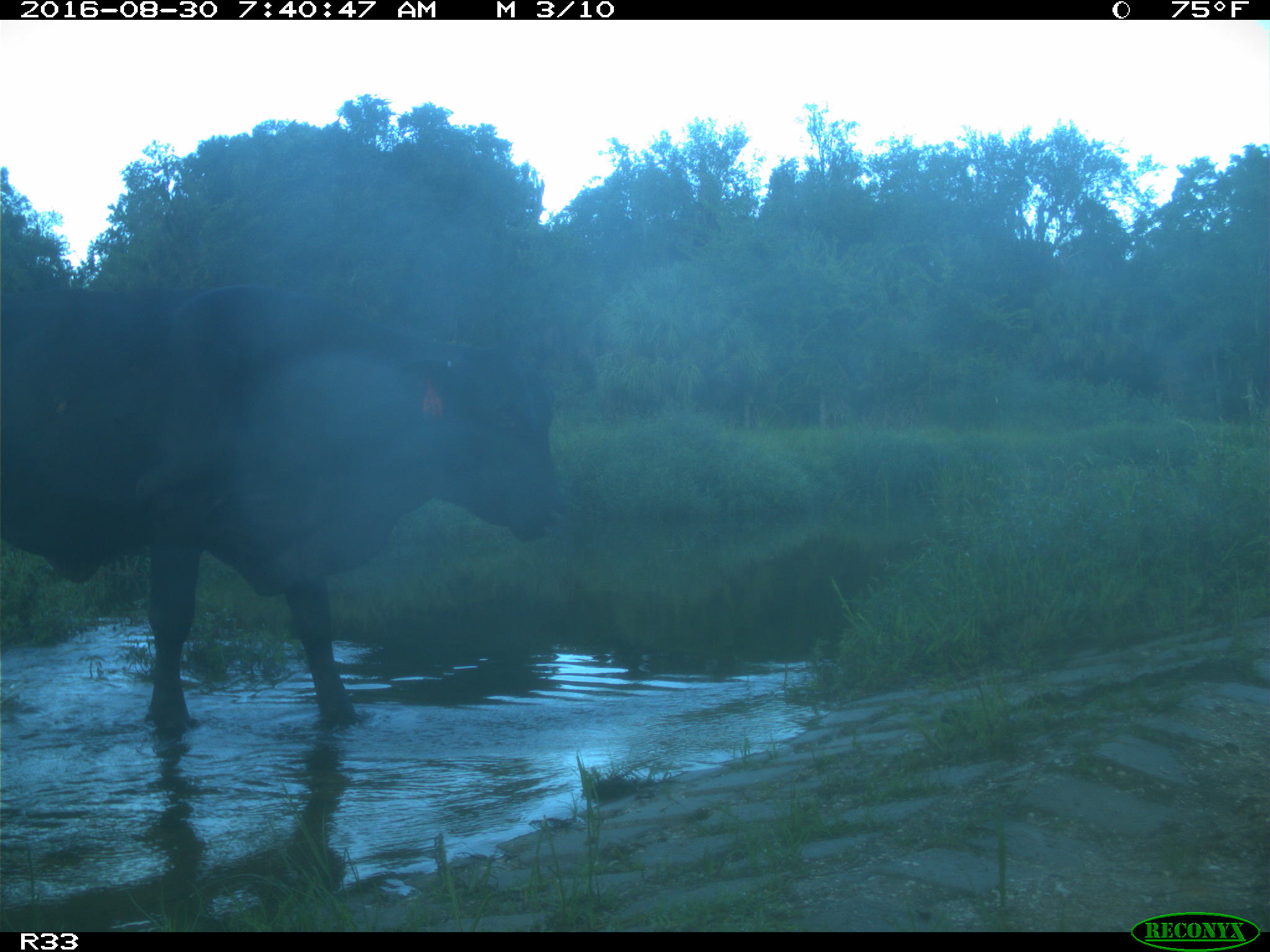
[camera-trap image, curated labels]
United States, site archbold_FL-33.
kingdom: Animalia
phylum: Chordata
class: Mammalia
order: Artiodactyla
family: Bovidae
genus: Bos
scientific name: Bos taurus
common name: domestic cow